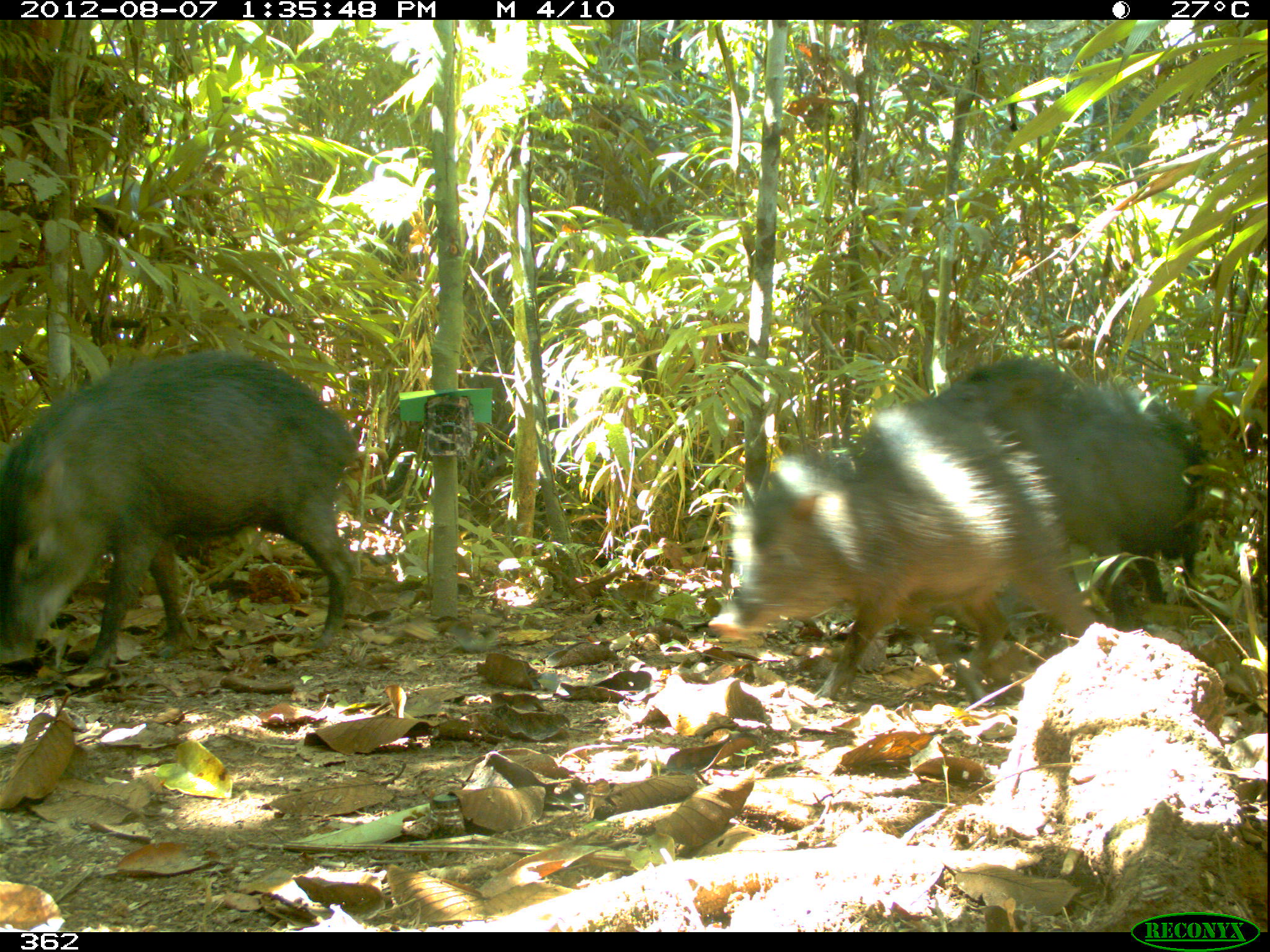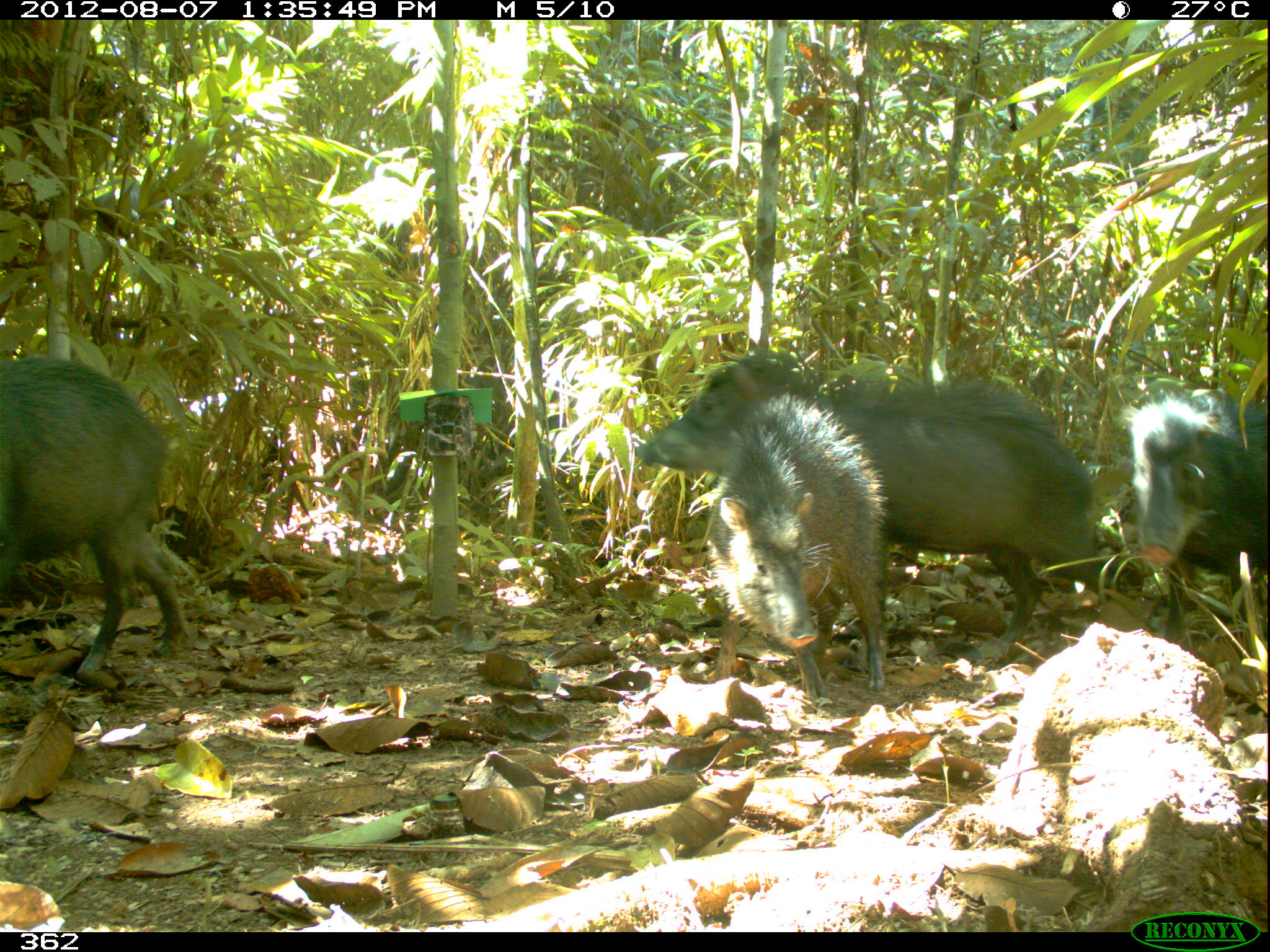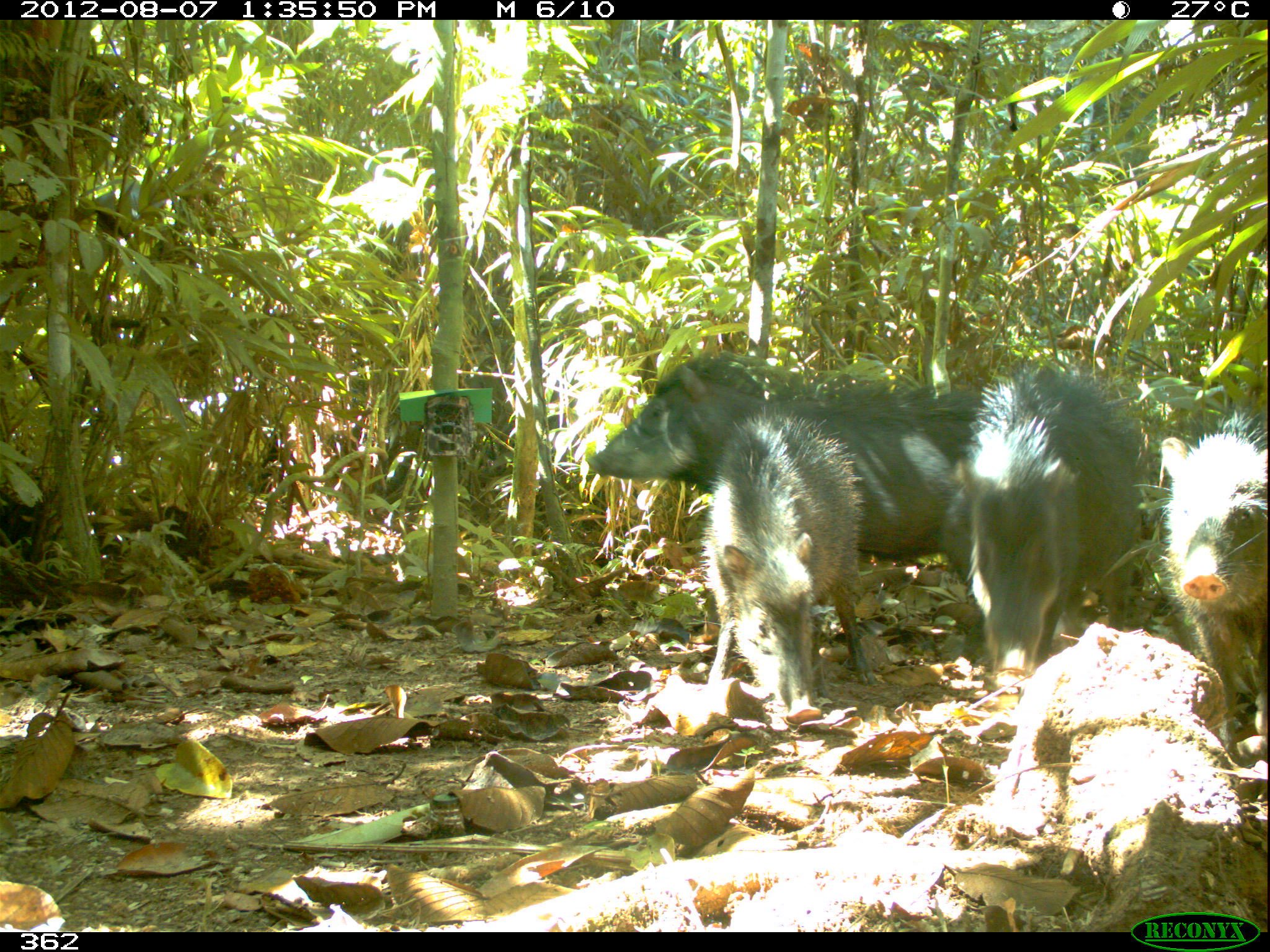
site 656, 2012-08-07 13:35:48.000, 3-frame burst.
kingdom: Animalia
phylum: Chordata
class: Mammalia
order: Artiodactyla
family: Tayassuidae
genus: Tayassu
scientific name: Tayassu pecari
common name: white-lipped peccary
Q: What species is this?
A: Tayassu pecari (white-lipped peccary).